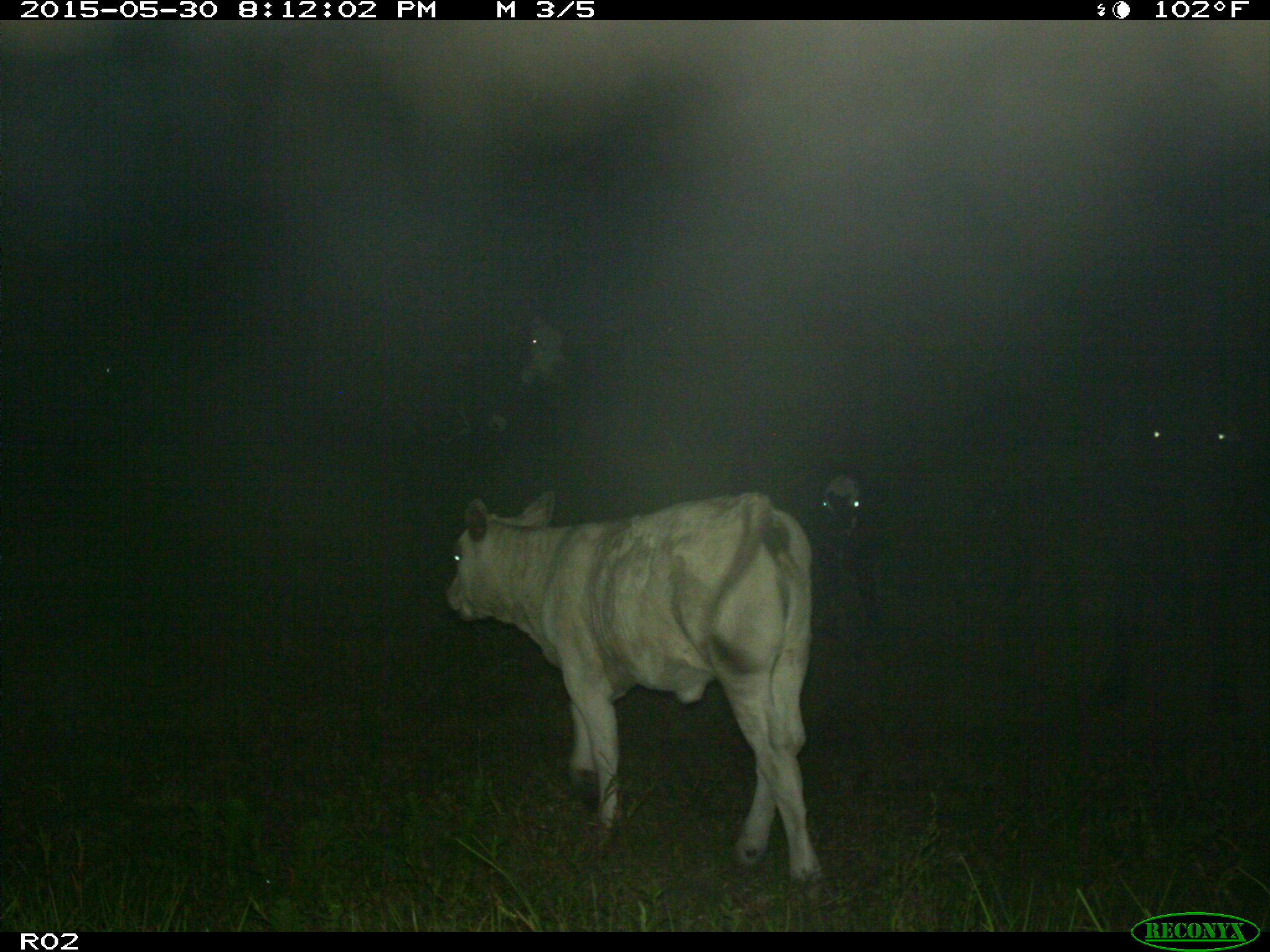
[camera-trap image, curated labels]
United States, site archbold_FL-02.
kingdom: Animalia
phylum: Chordata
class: Mammalia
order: Artiodactyla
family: Bovidae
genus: Bos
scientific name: Bos taurus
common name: domestic cow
Bos taurus (domestic cow).